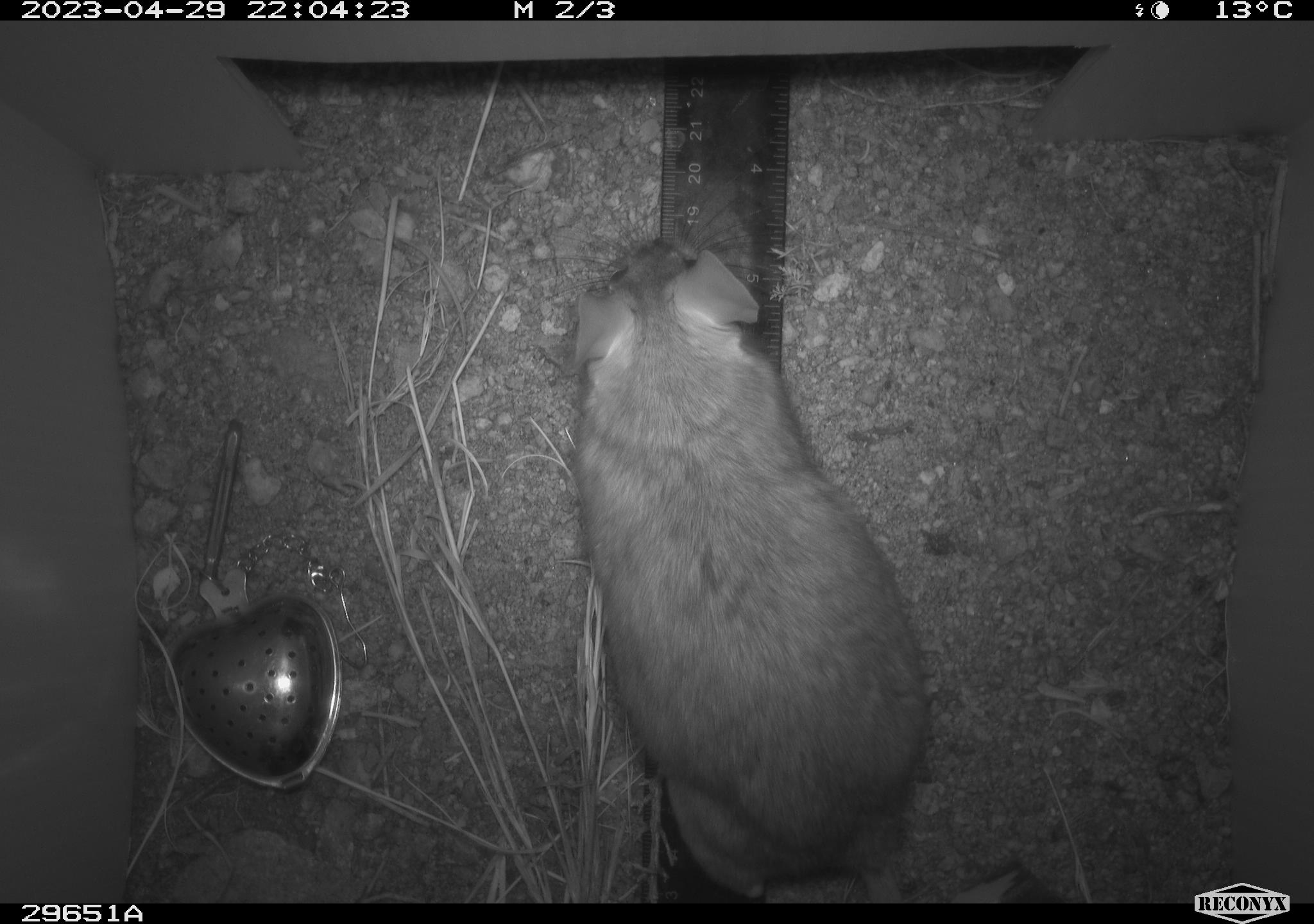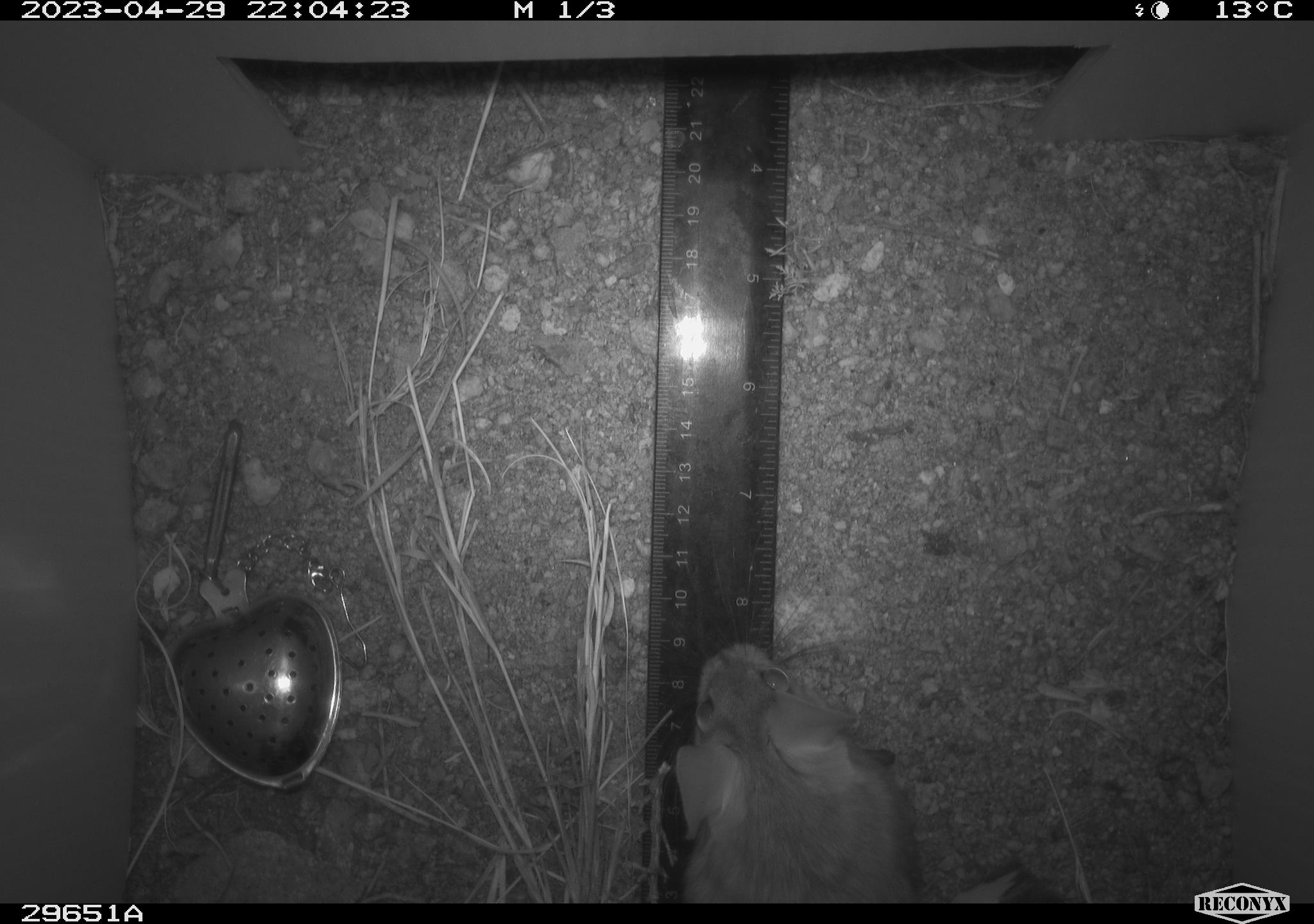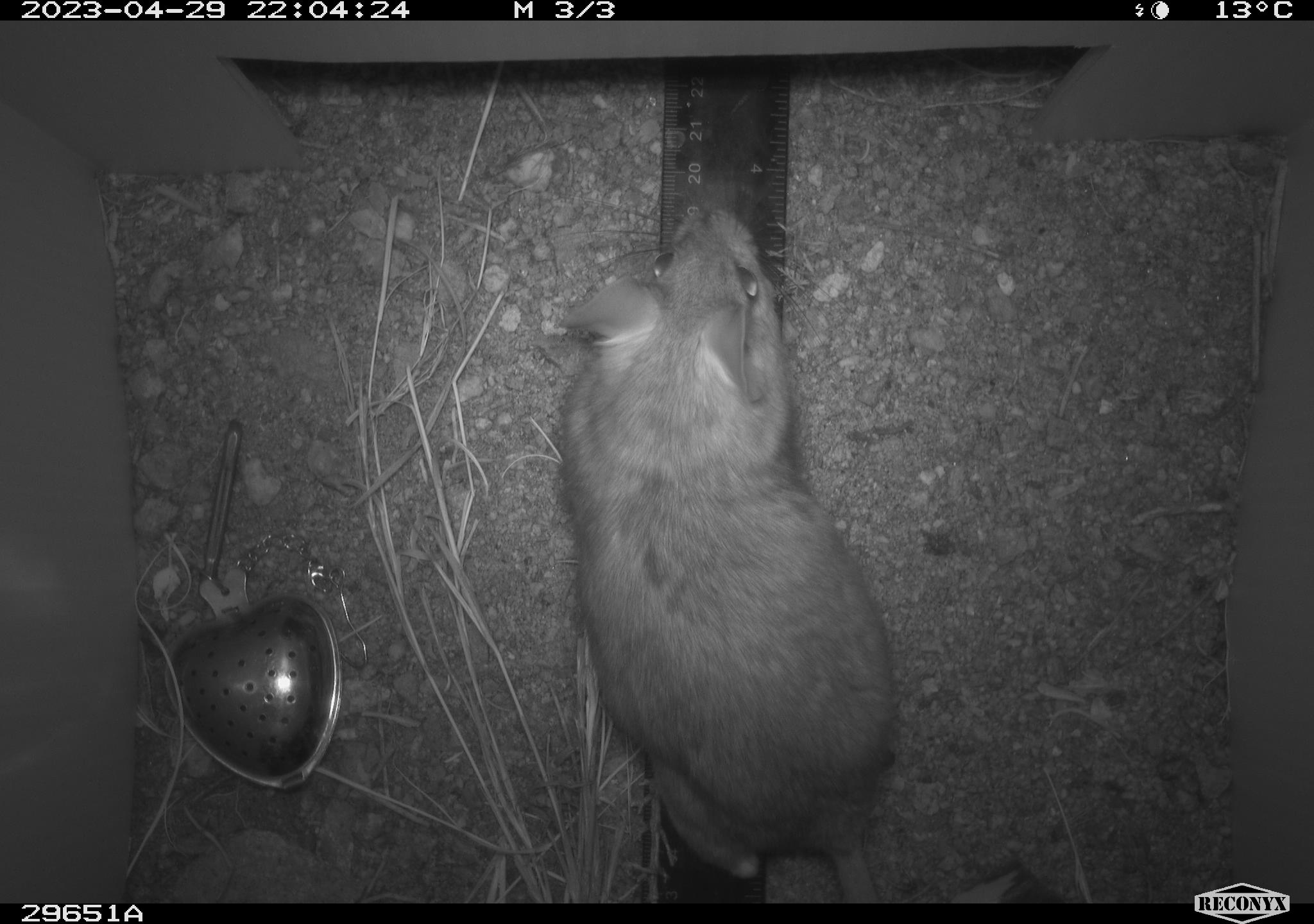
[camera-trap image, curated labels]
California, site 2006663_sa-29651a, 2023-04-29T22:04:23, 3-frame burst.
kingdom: Animalia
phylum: Chordata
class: Mammalia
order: Rodentia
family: Cricetidae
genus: Neotoma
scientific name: Neotoma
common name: pack rat or woodrat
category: neotoma species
Neotoma species (pack rat or woodrat) (Neotoma).